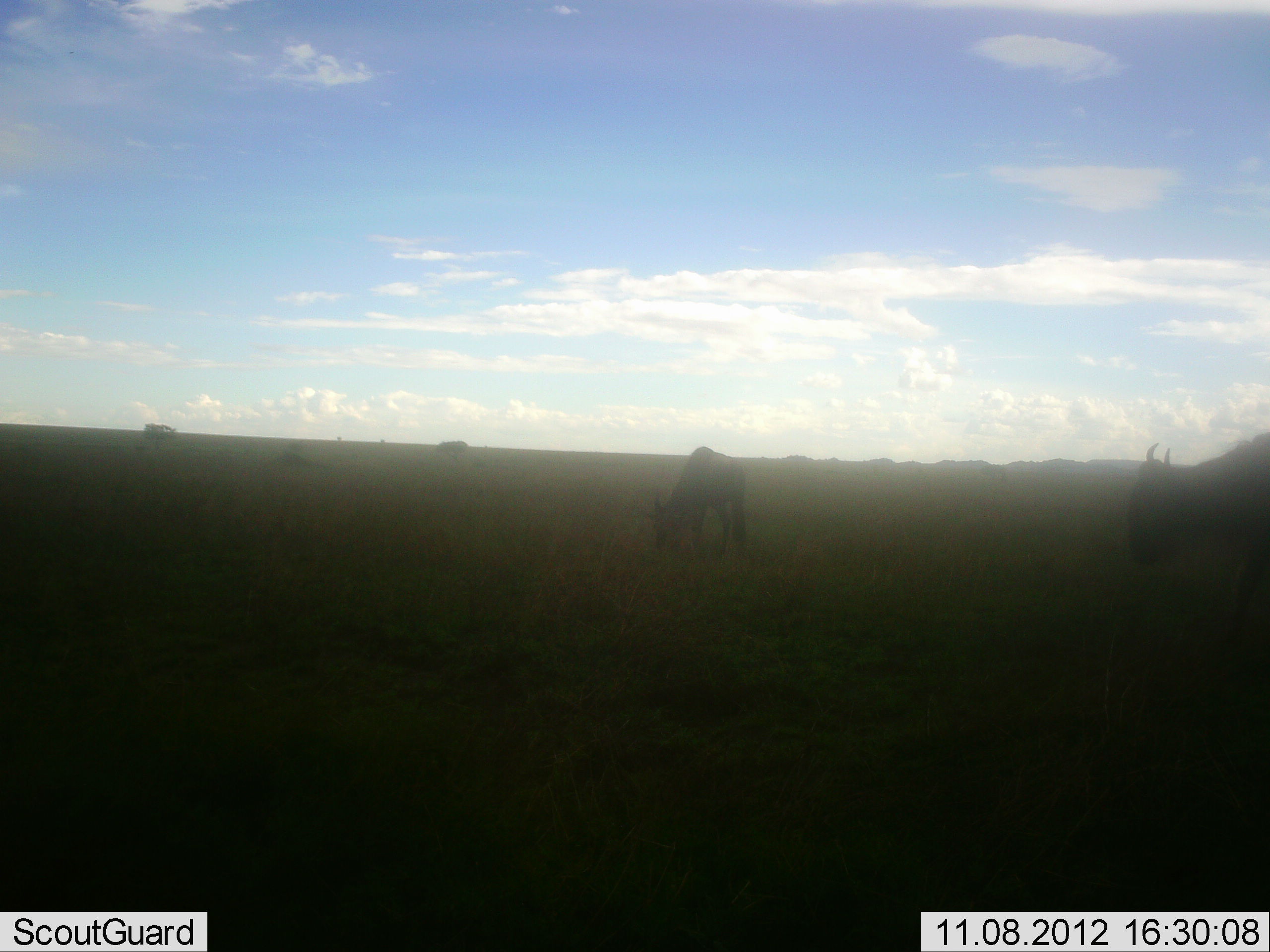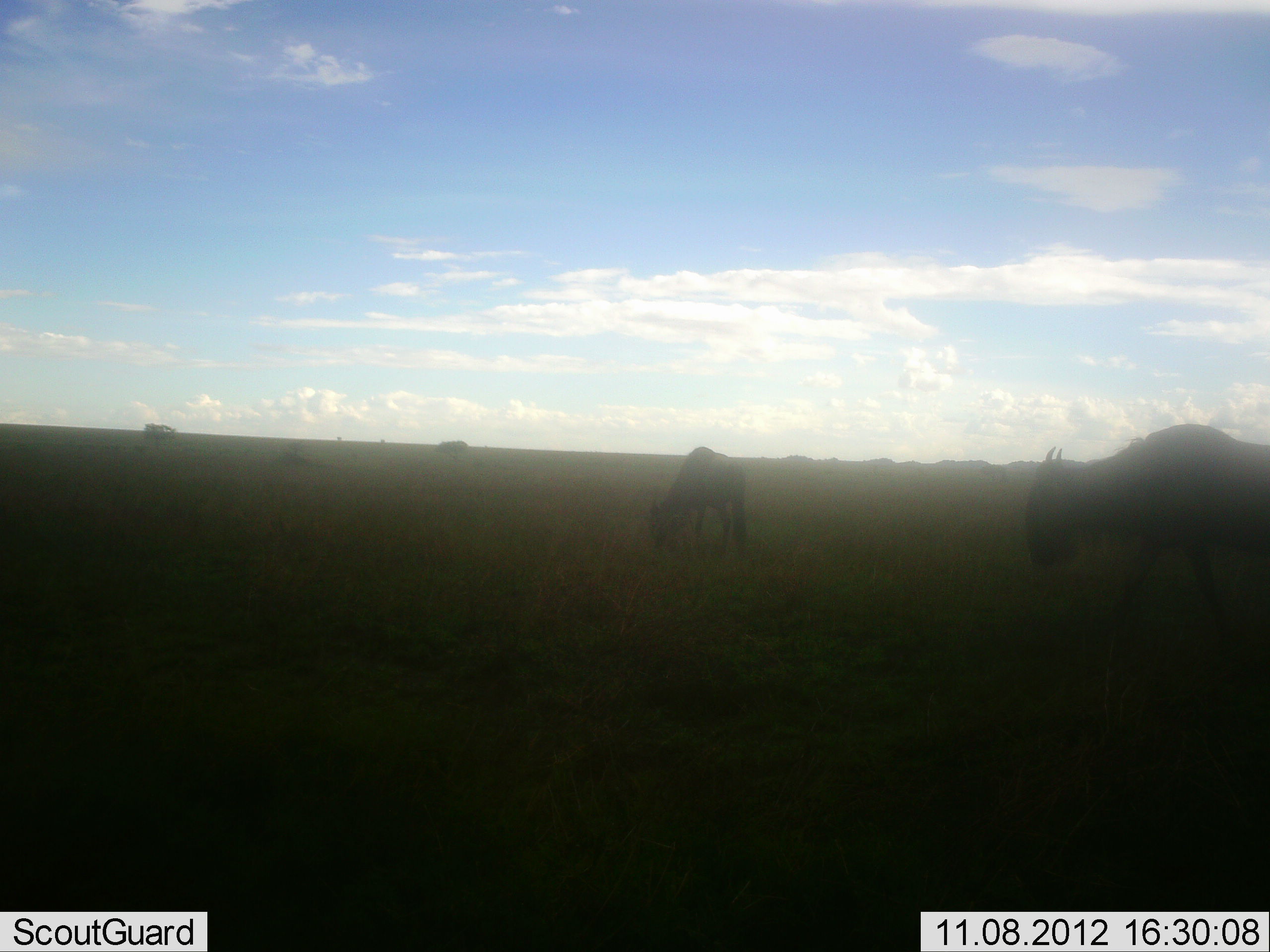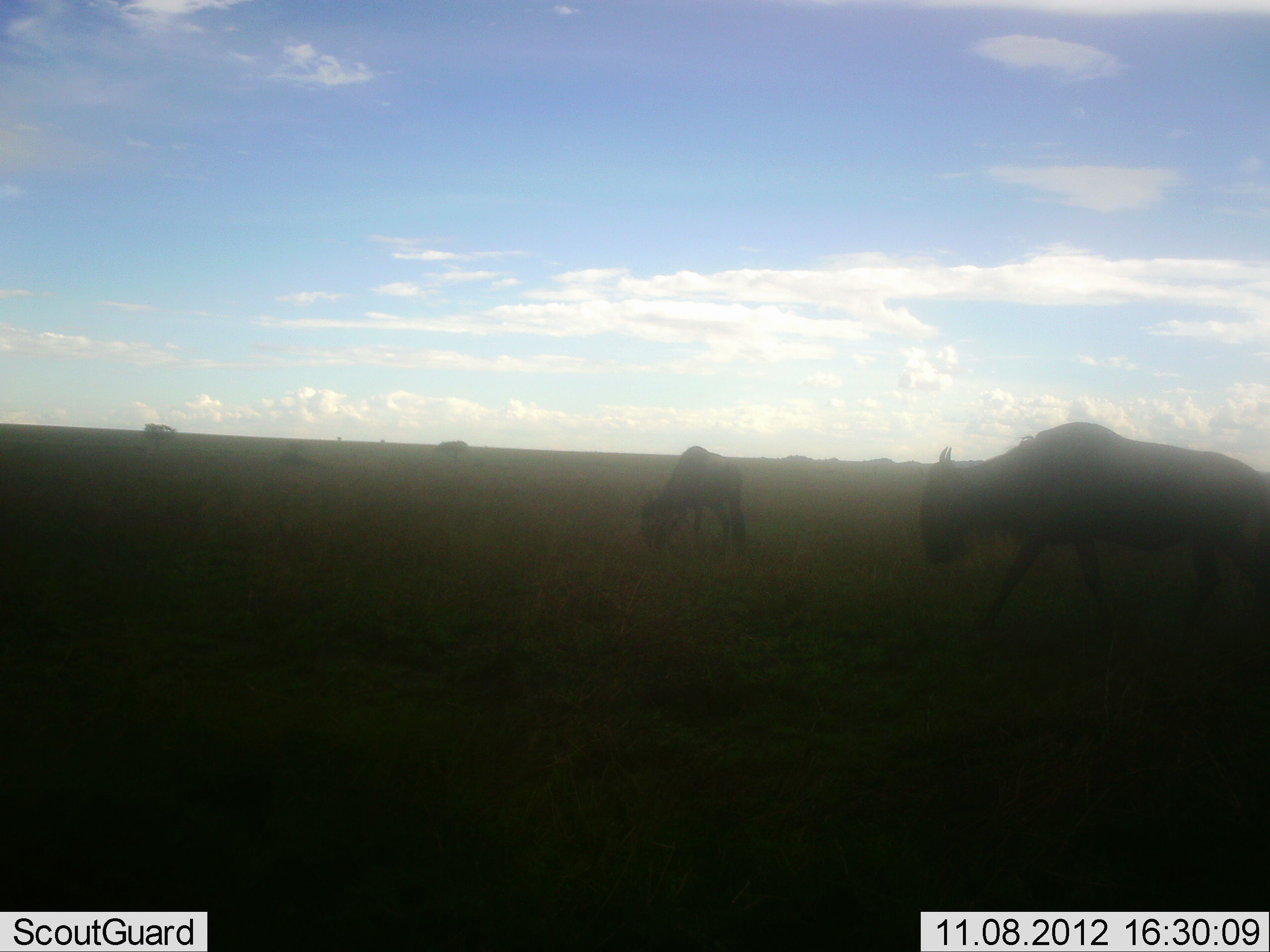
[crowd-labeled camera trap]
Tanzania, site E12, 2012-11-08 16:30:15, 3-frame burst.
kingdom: Animalia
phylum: Chordata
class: Mammalia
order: Artiodactyla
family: Bovidae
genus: Connochaetes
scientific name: Connochaetes taurinus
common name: blue wildebeest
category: wildebeest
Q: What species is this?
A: Wildebeest (blue wildebeest) (Connochaetes taurinus).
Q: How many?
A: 2.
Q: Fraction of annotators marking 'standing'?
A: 40%.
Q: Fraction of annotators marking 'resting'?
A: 0%.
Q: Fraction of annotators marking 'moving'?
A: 80%.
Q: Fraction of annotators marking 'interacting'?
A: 0%.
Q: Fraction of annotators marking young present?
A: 0%.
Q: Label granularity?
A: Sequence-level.